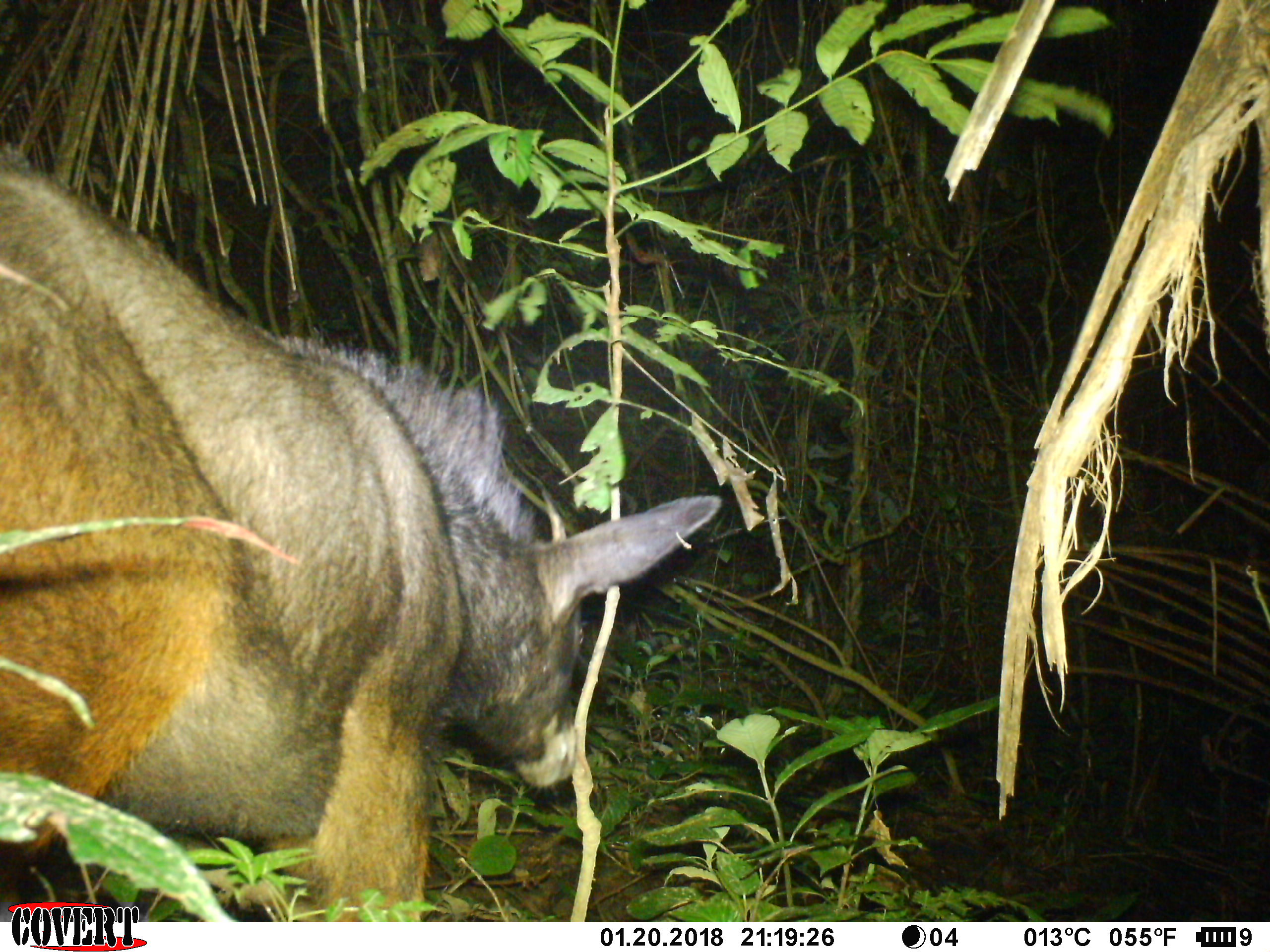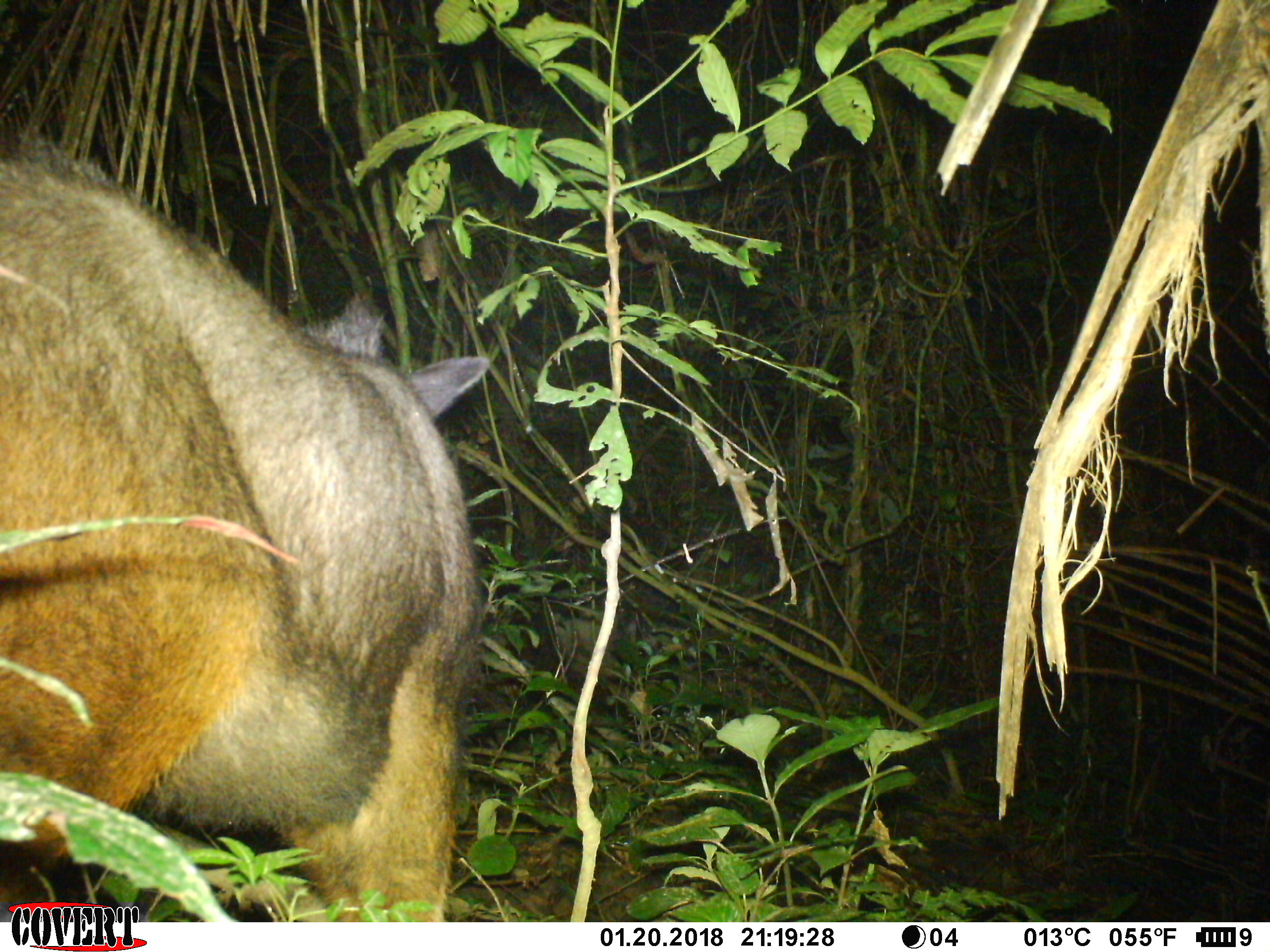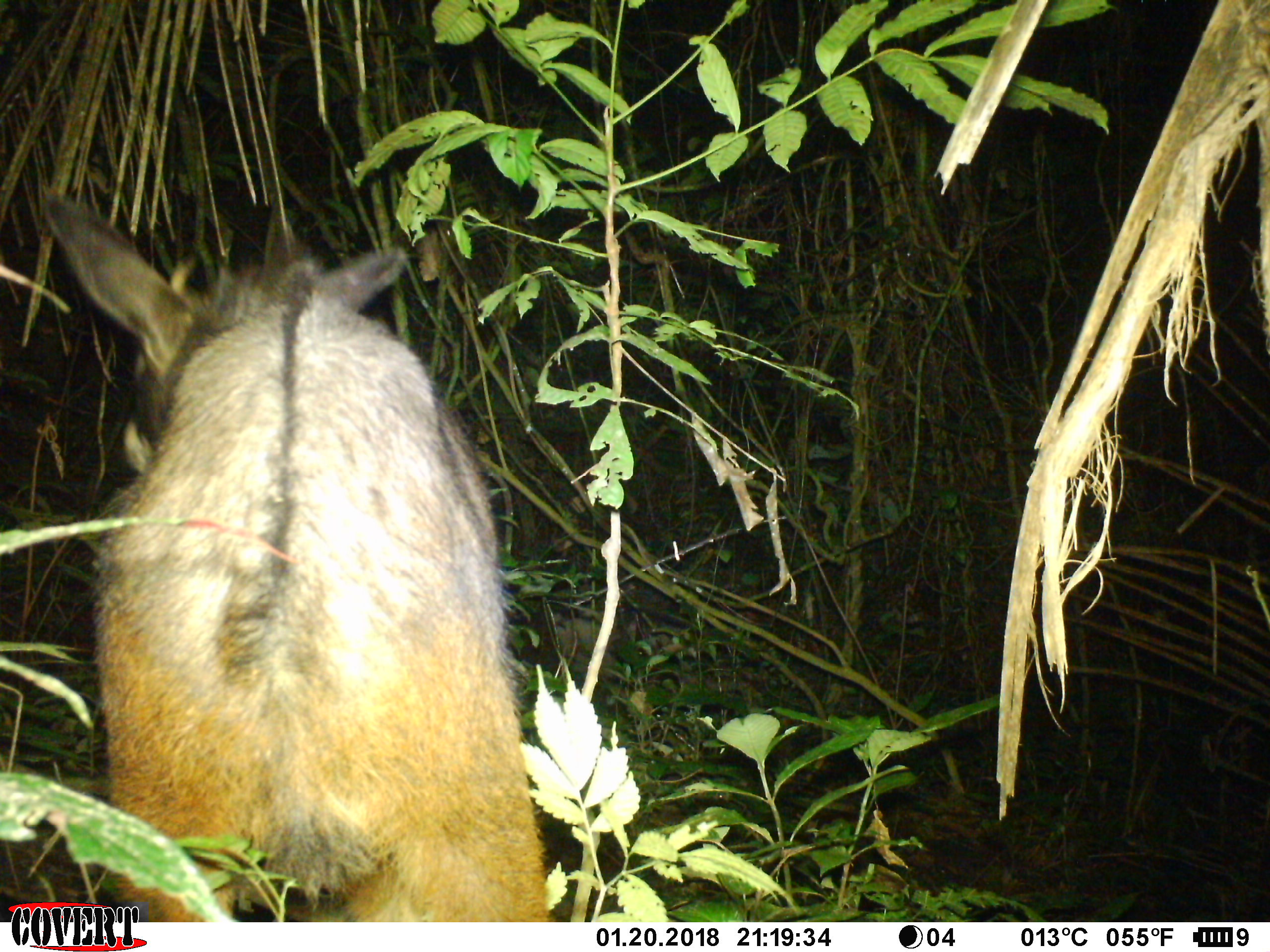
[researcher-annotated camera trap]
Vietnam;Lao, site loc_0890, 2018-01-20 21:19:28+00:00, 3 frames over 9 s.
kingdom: Animalia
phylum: Chordata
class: Mammalia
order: Artiodactyla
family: Bovidae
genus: Capricornis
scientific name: Capricornis sumatraensis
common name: chinese serow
Chinese serow (Capricornis sumatraensis). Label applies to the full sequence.